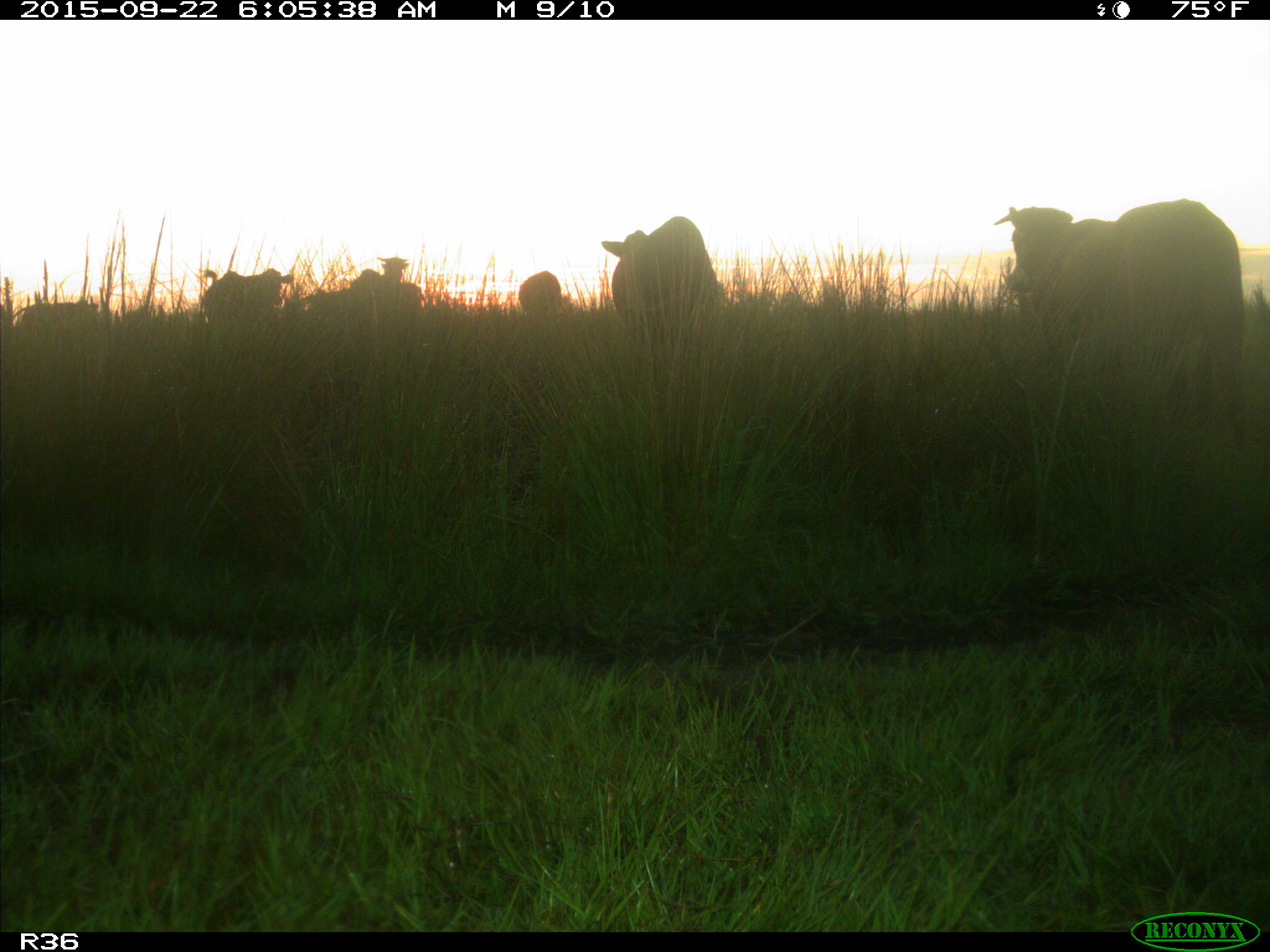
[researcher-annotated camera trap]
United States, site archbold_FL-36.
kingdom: Animalia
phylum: Chordata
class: Mammalia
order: Artiodactyla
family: Bovidae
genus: Bos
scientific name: Bos taurus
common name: domestic cow